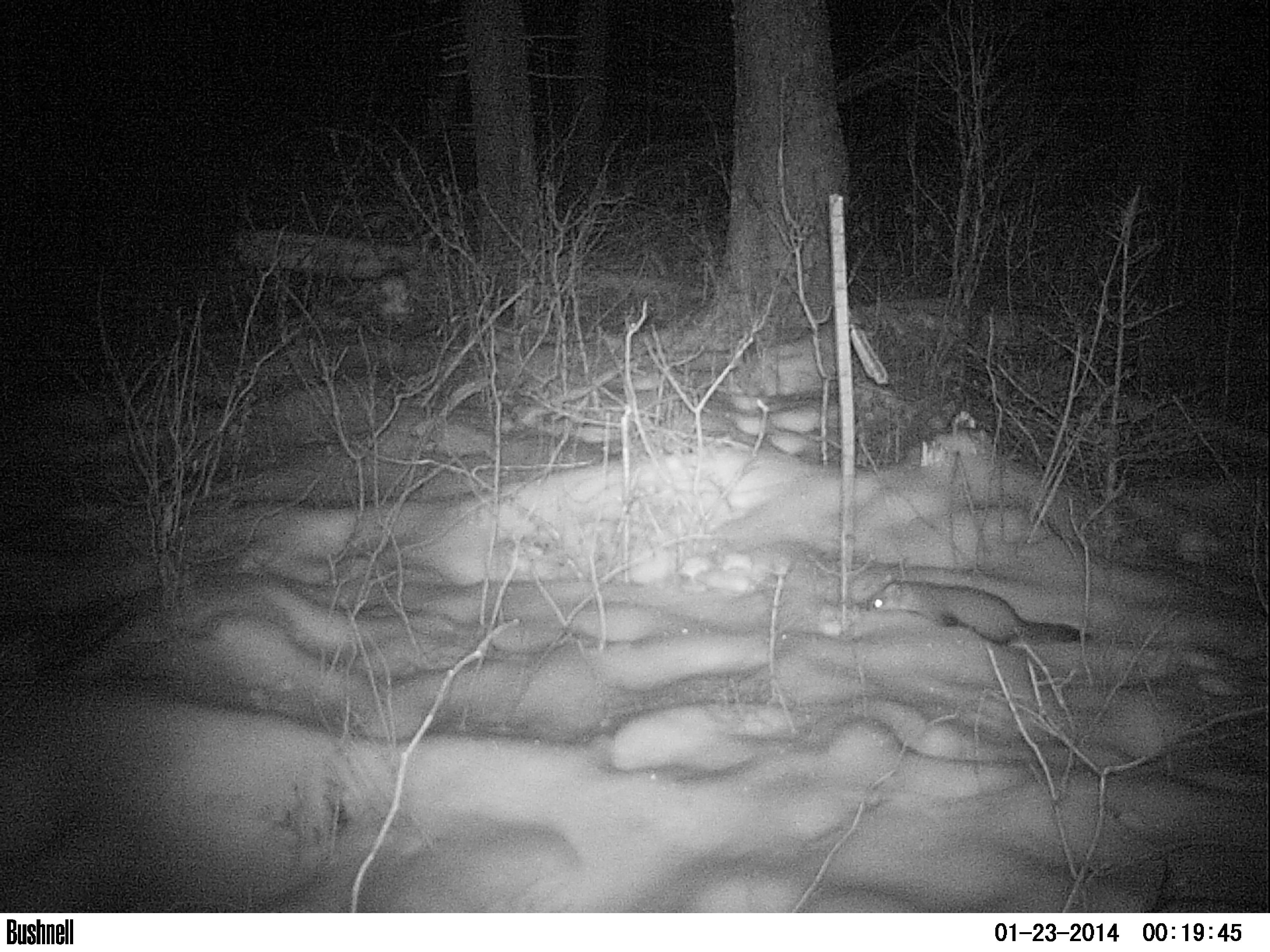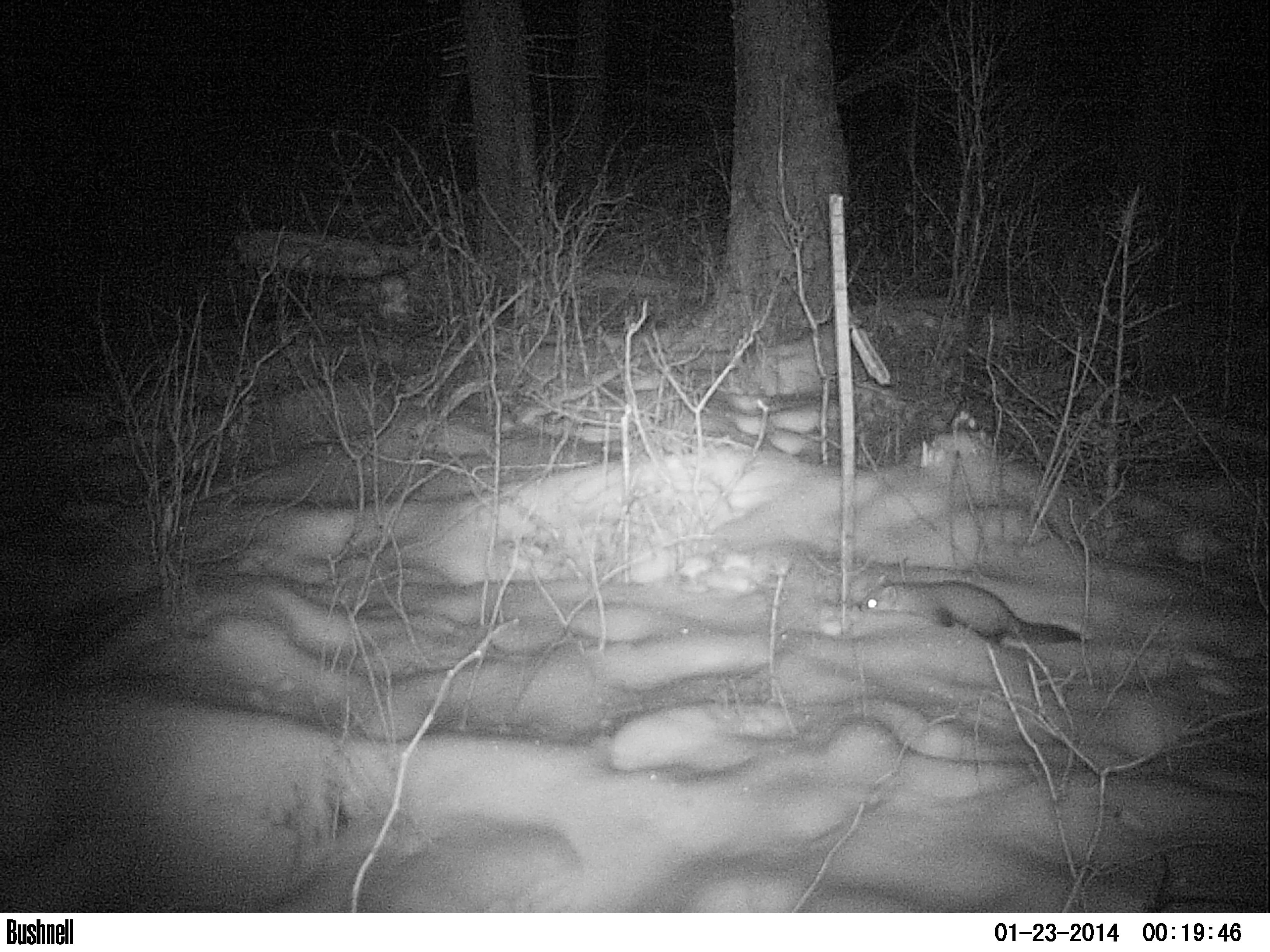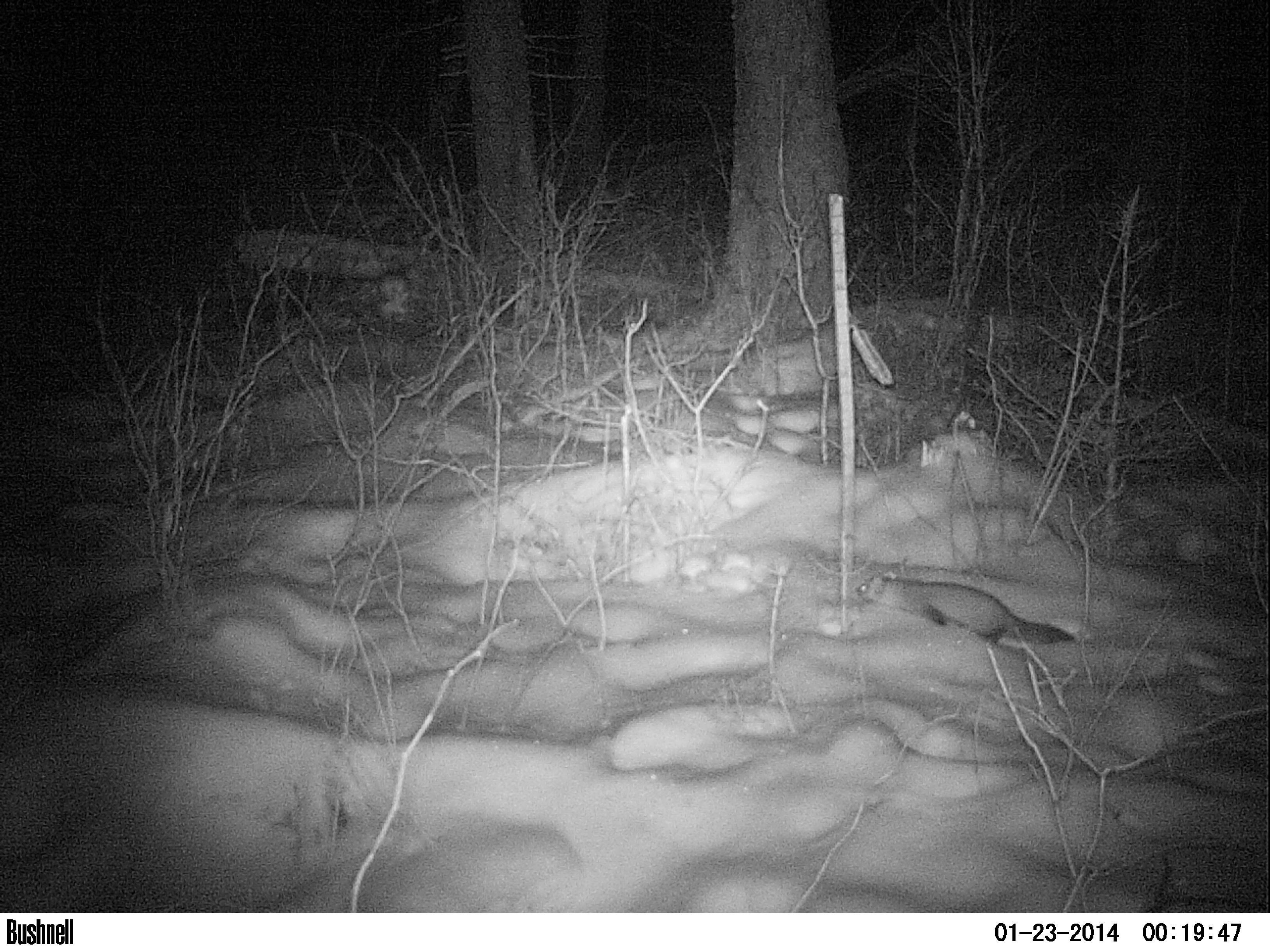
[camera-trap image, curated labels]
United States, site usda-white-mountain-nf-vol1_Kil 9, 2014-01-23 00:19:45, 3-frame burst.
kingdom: Animalia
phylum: Chordata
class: Mammalia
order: Carnivora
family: Mustelidae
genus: Martes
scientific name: Martes americana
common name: american marten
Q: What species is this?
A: American marten (Martes americana).